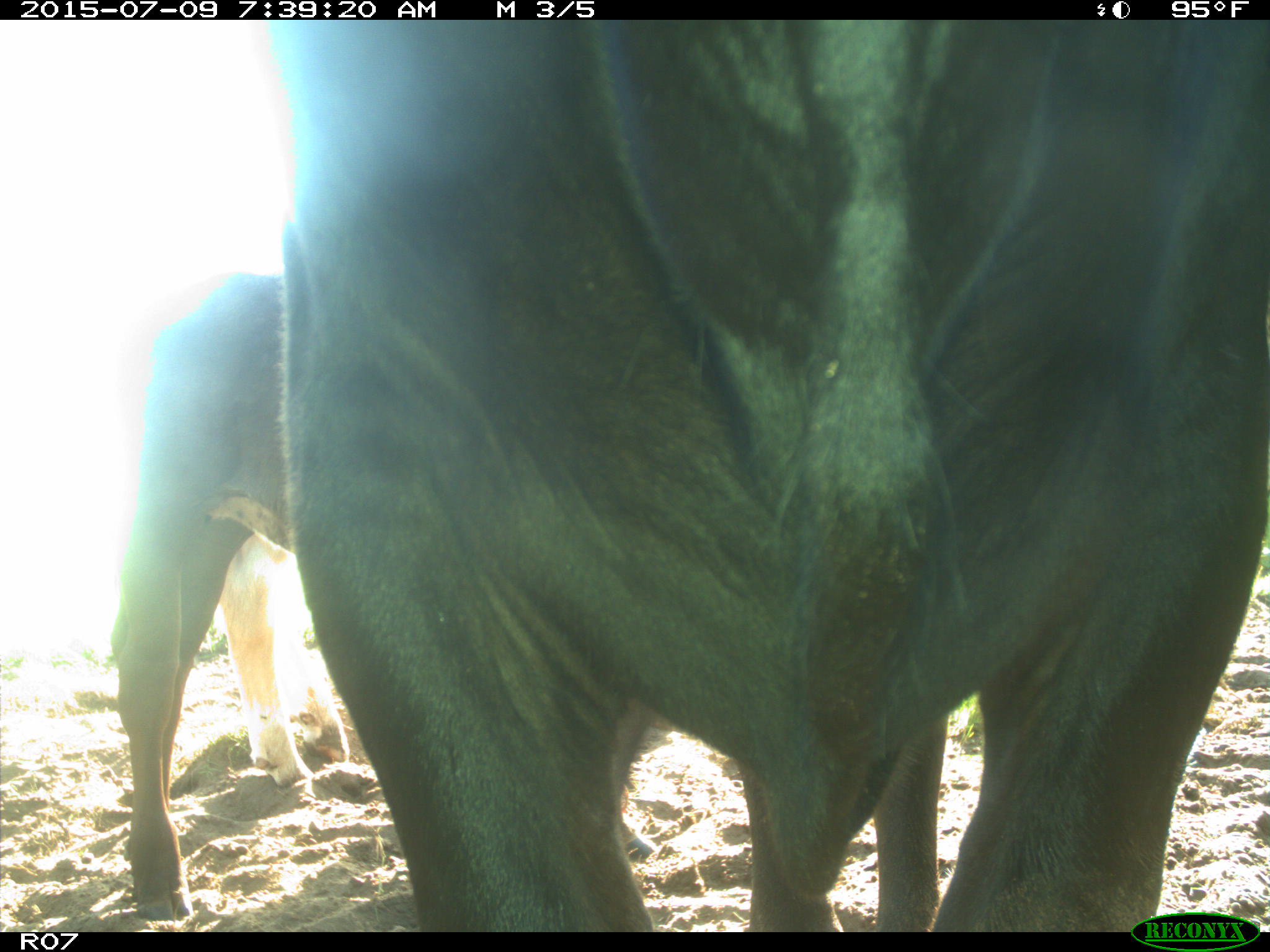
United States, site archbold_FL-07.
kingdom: Animalia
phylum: Chordata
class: Mammalia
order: Artiodactyla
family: Bovidae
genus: Bos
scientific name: Bos taurus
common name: domestic cow